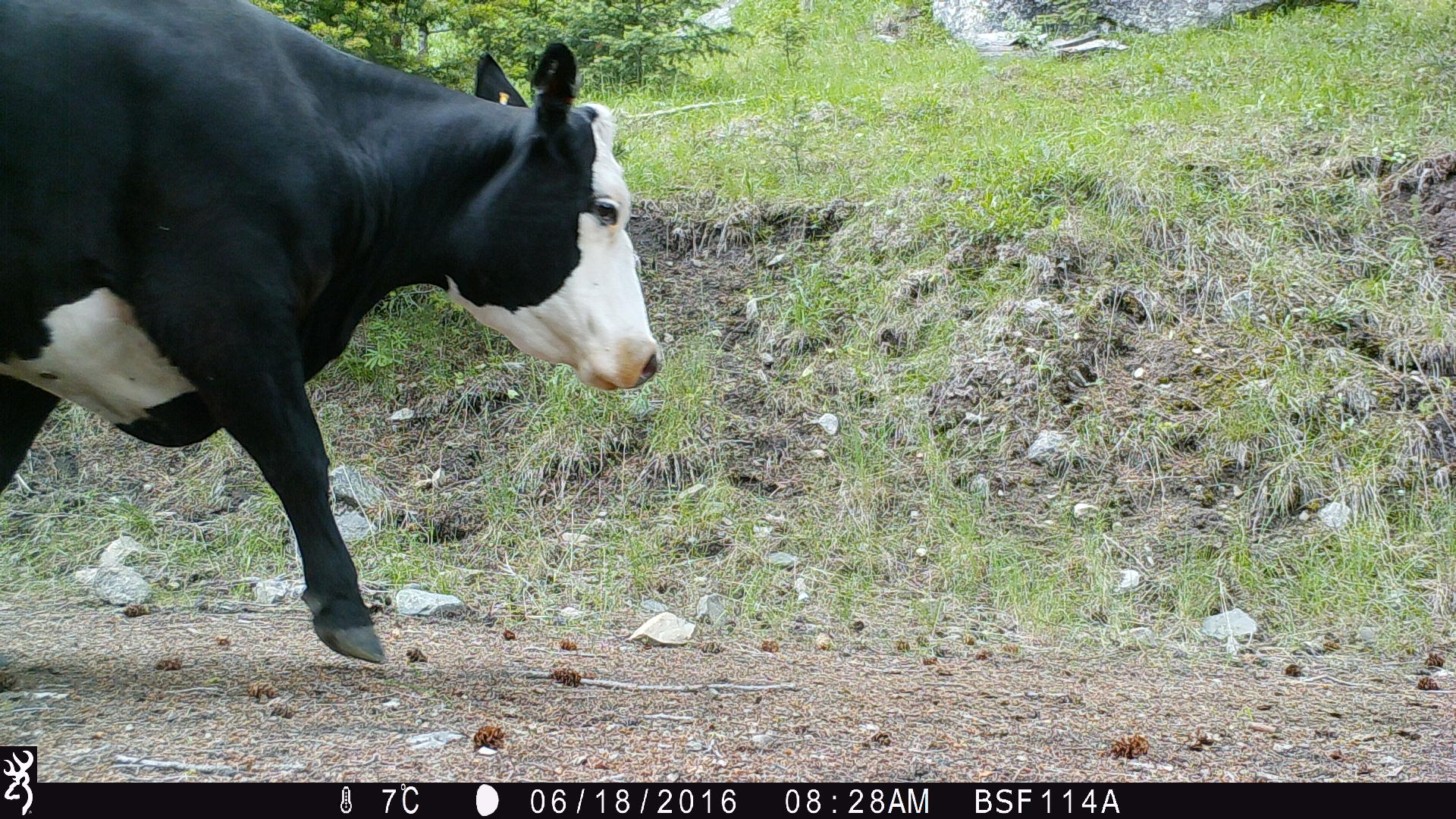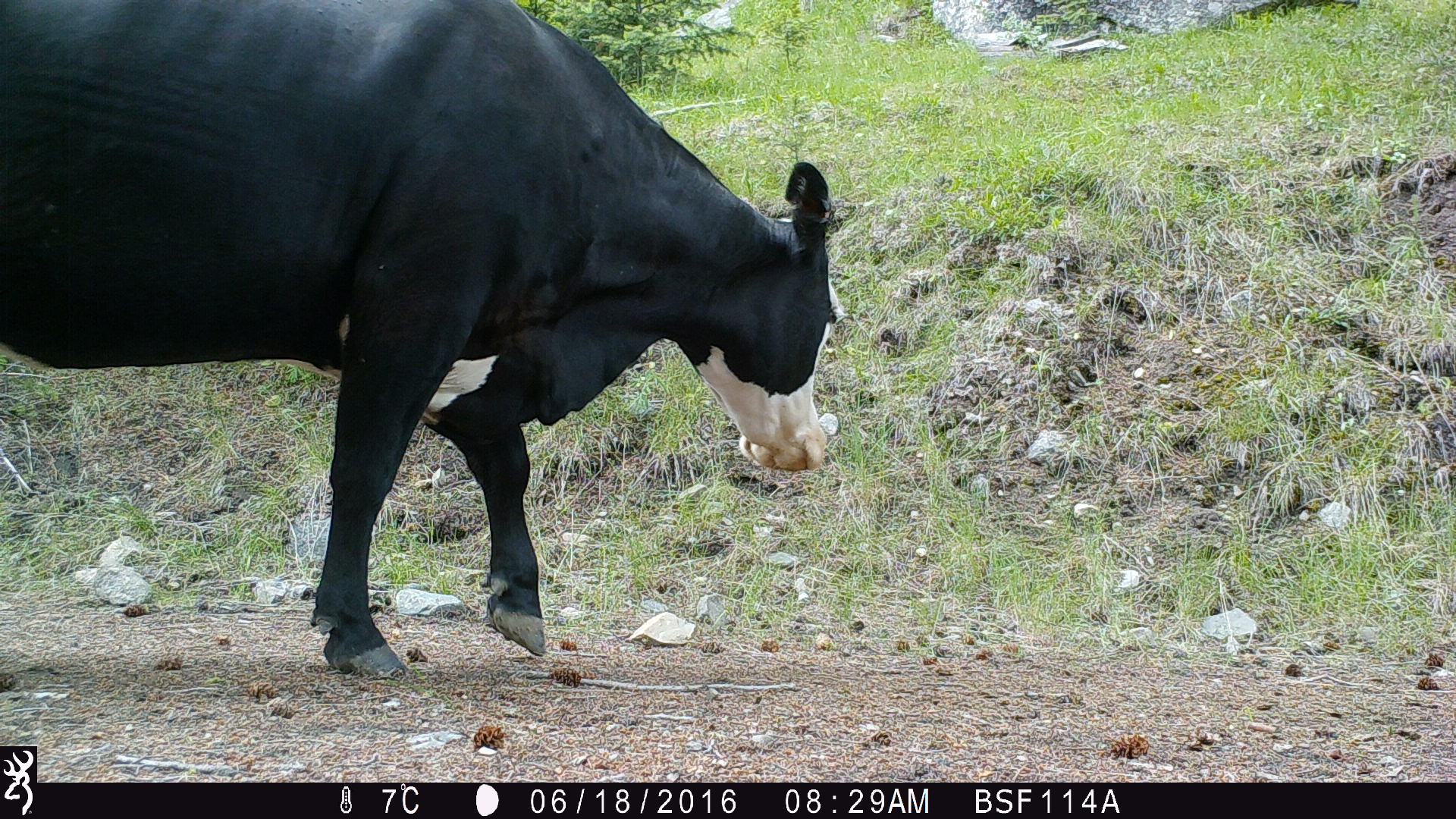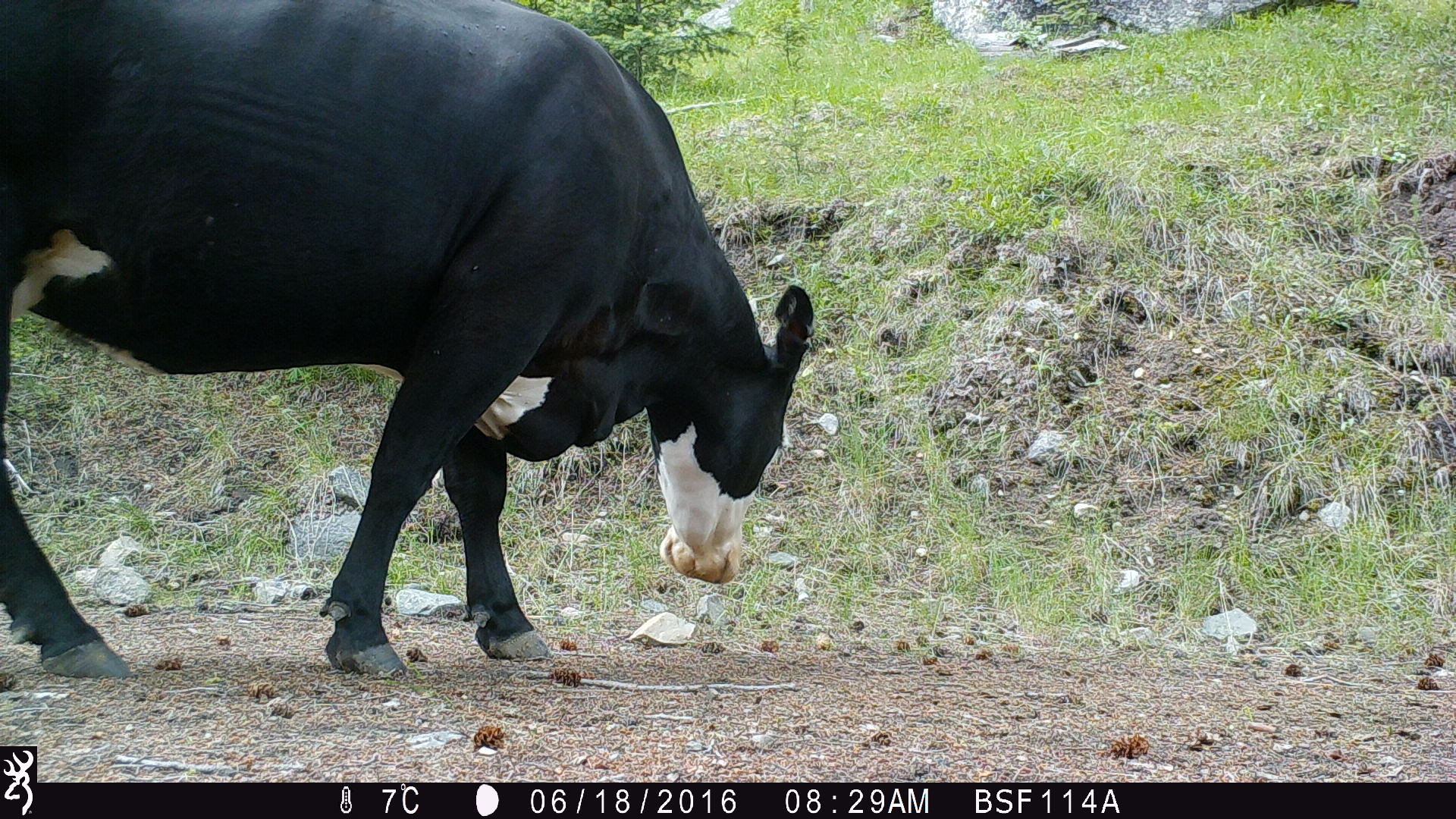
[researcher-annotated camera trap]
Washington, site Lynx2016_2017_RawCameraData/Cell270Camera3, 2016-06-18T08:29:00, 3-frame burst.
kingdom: Animalia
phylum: Chordata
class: Mammalia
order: Artiodactyla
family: Bovidae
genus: Bos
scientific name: Bos taurus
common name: domestic cattle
Domestic cattle (Bos taurus). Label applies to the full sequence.